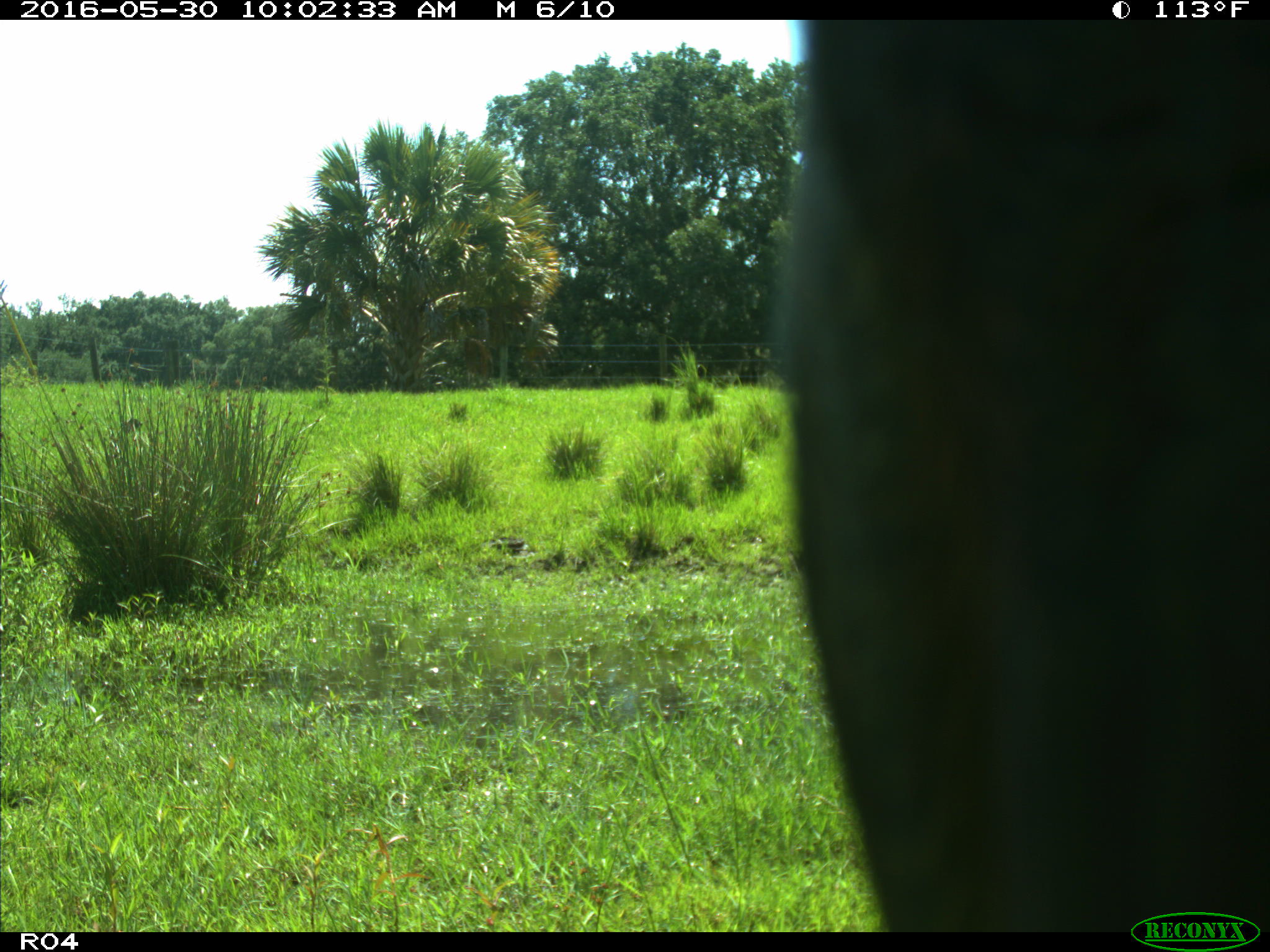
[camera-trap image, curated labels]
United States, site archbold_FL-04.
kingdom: Animalia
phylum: Chordata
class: Mammalia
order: Artiodactyla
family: Bovidae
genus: Bos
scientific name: Bos taurus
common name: domestic cow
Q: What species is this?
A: Bos taurus (domestic cow).